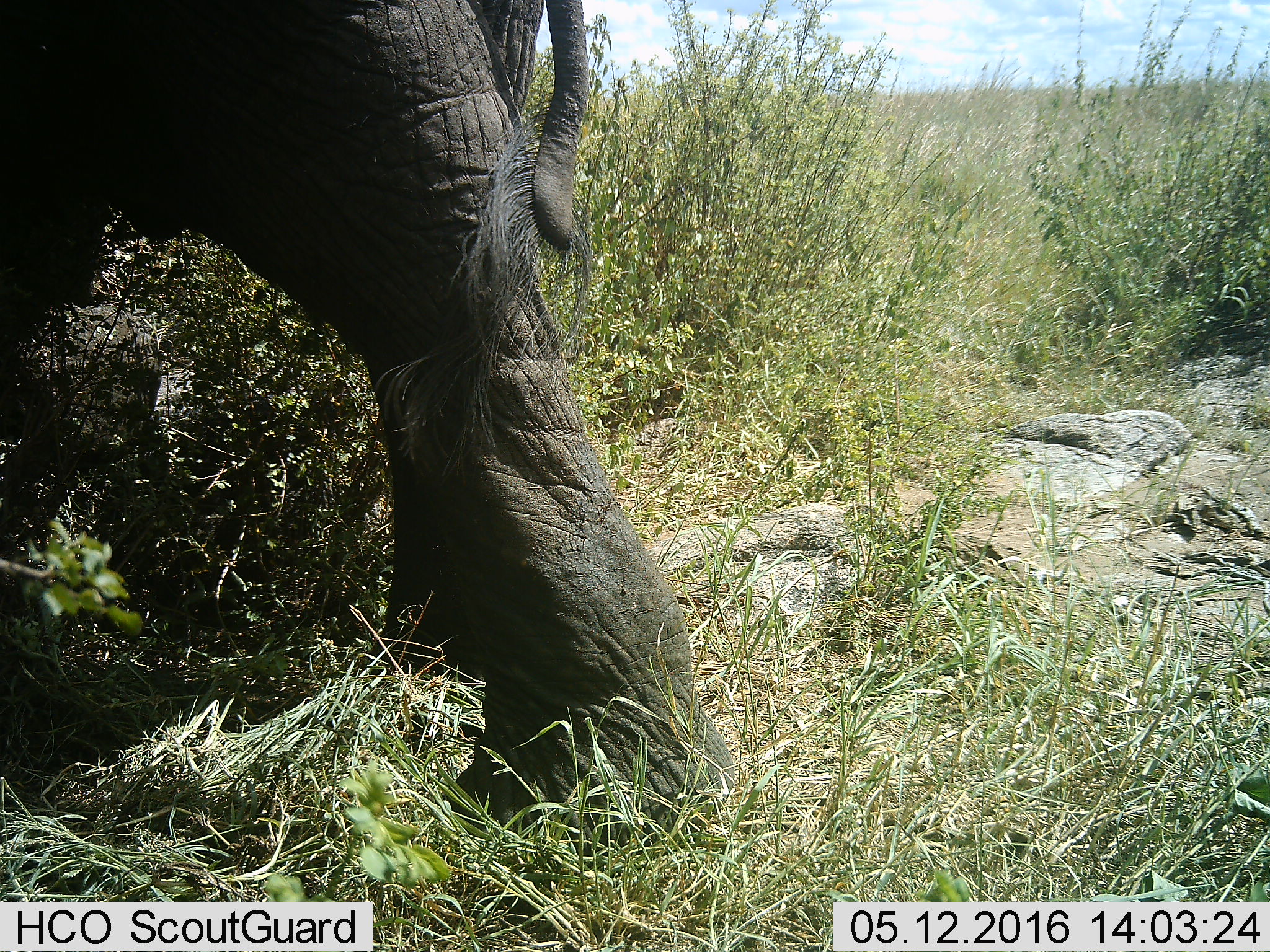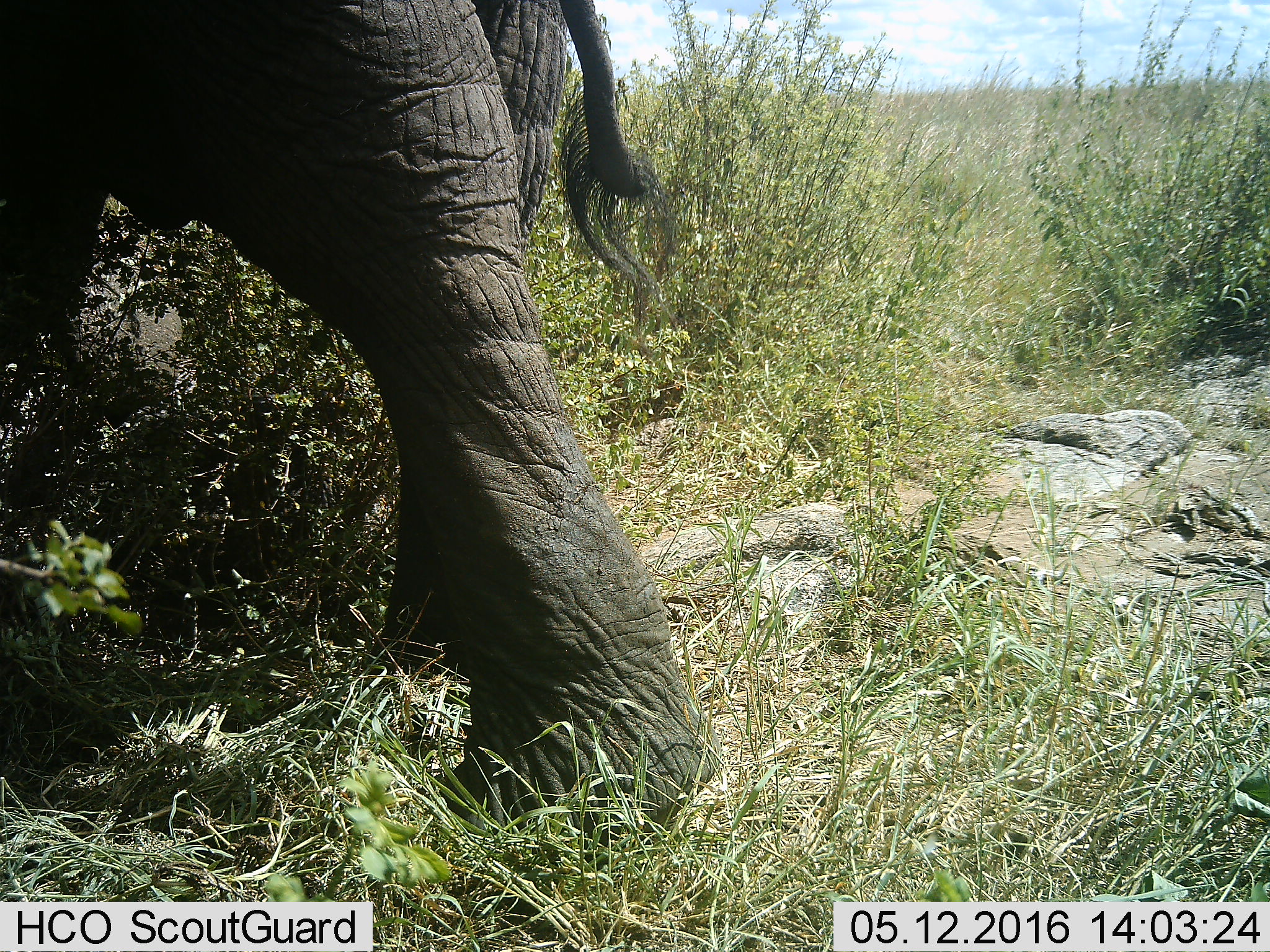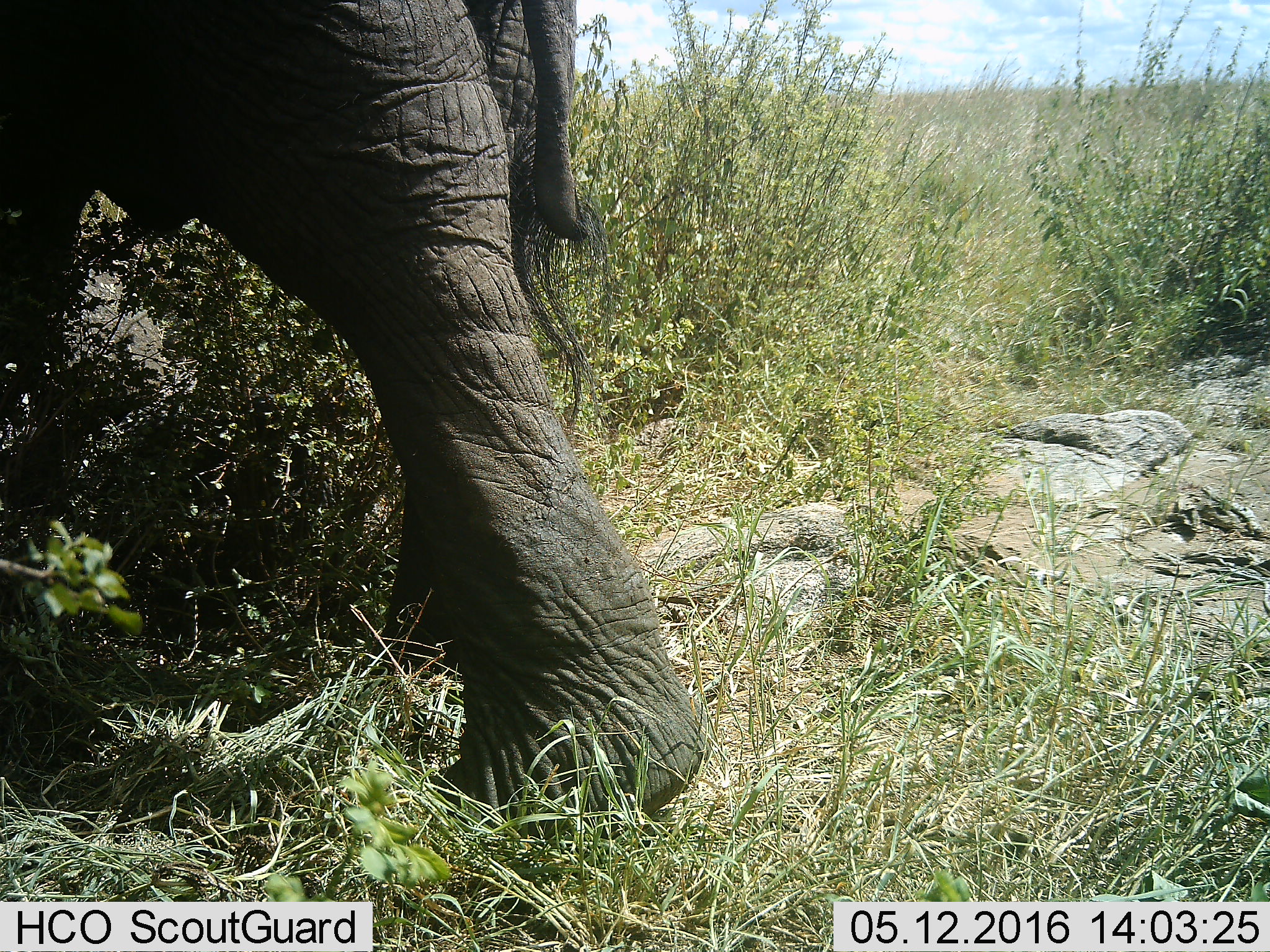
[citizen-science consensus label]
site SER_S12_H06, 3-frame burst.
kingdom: Animalia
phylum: Chordata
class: Mammalia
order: Proboscidea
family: Elephantidae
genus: Loxodonta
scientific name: Loxodonta africana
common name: african bush elephant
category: elephant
Elephant (african bush elephant) (Loxodonta africana), count 1. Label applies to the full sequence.